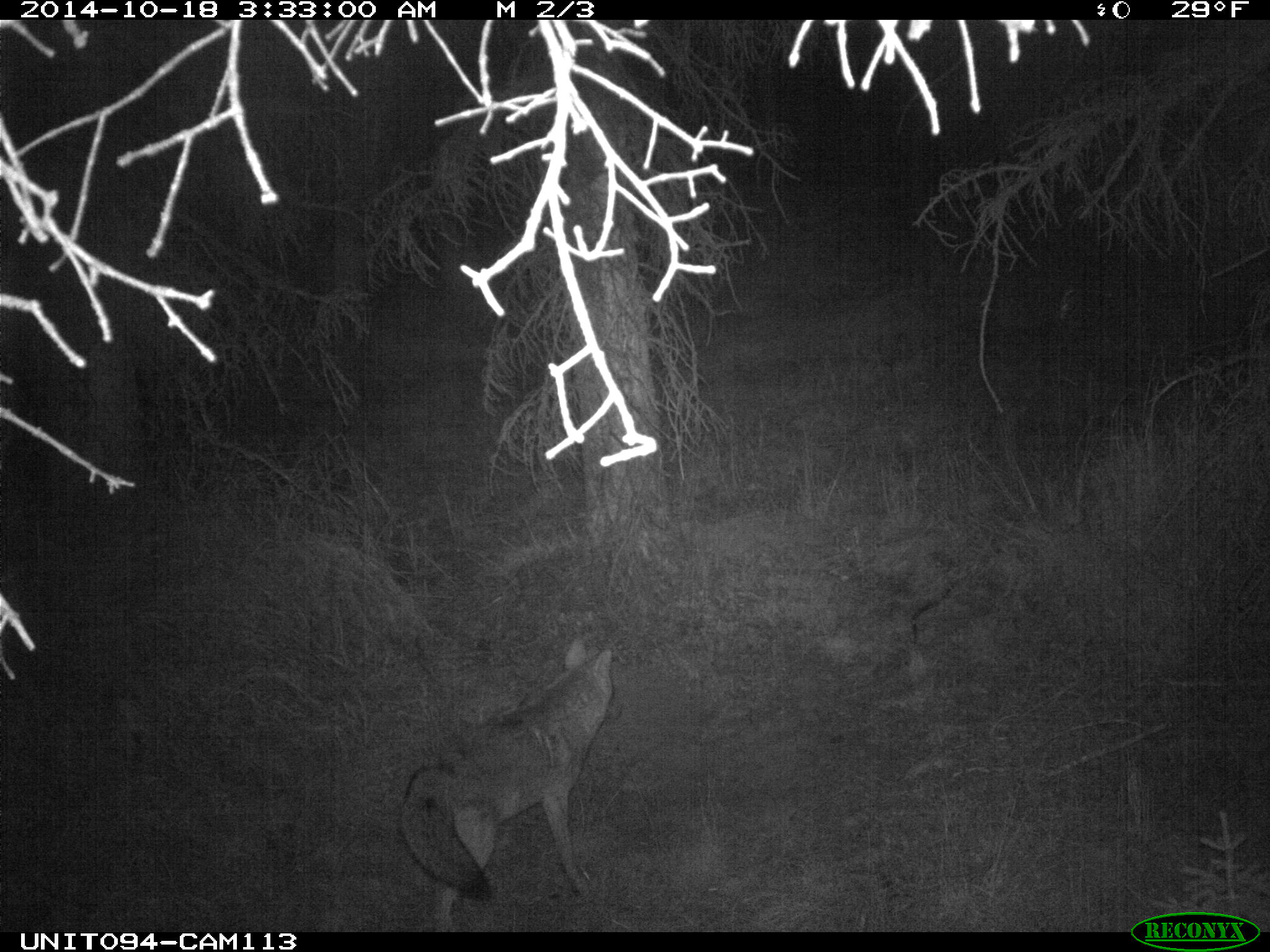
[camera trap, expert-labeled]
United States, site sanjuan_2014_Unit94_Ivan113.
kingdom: Animalia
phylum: Chordata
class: Mammalia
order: Carnivora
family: Canidae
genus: Canis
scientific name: Canis latrans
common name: coyote